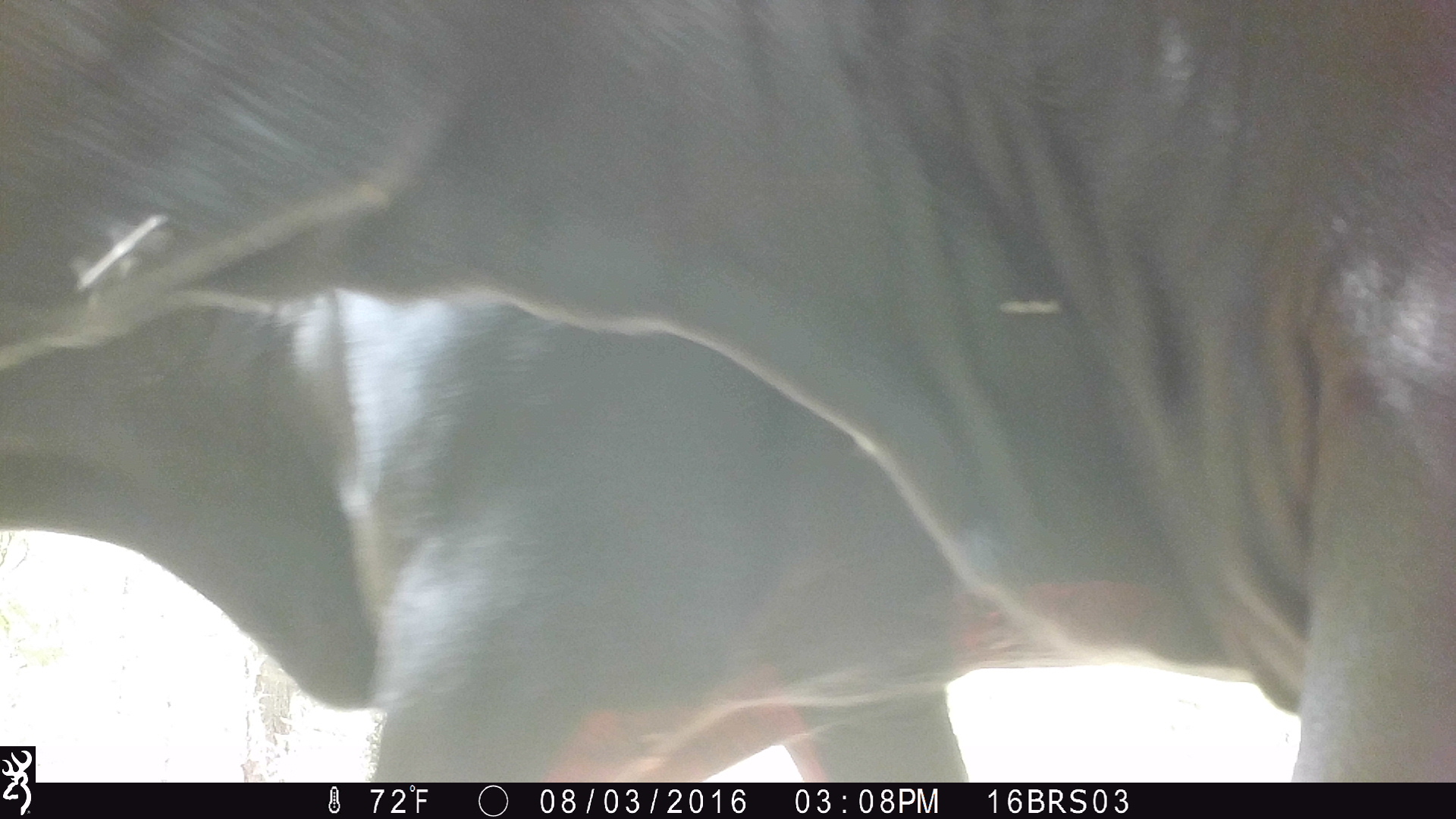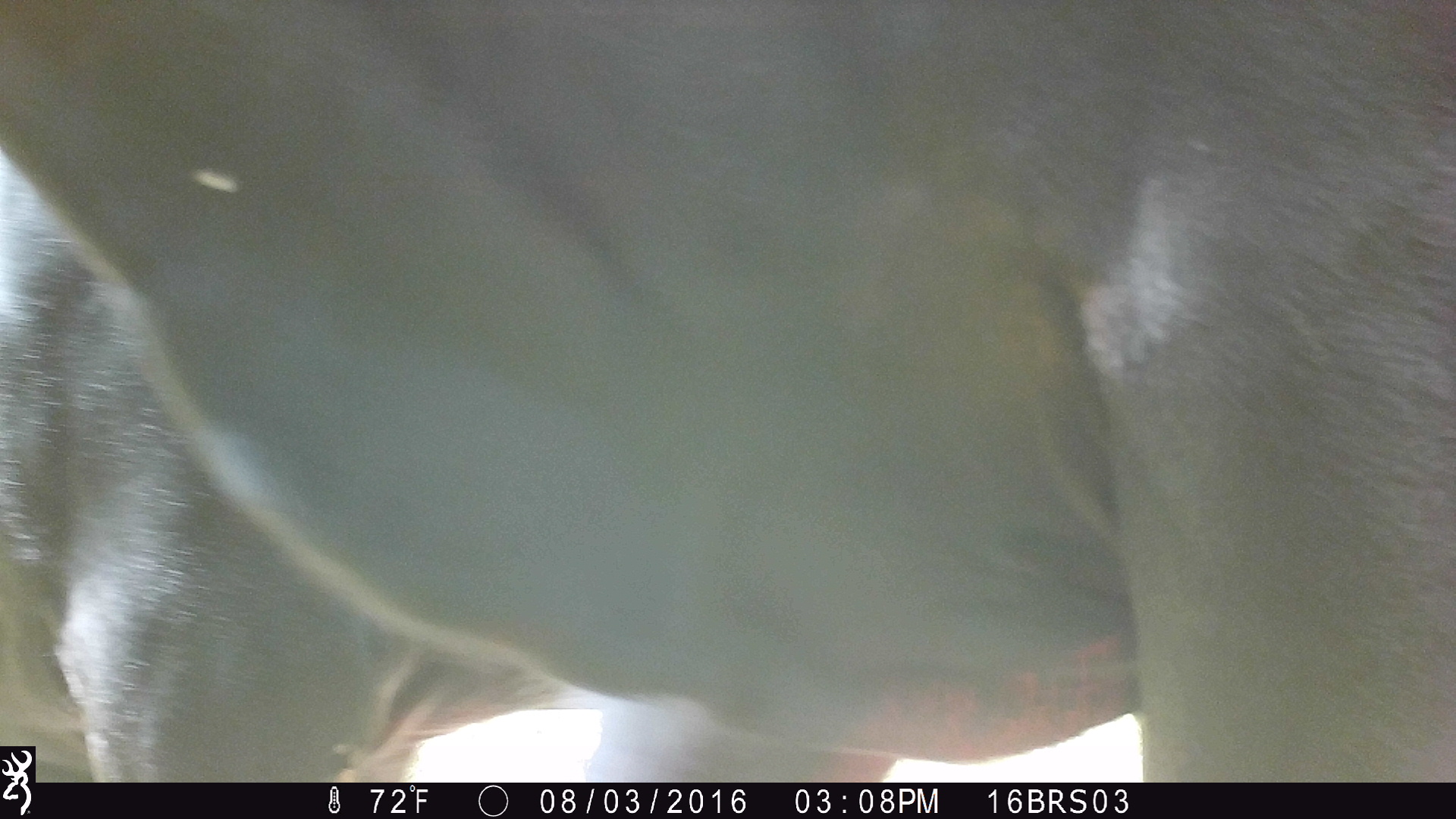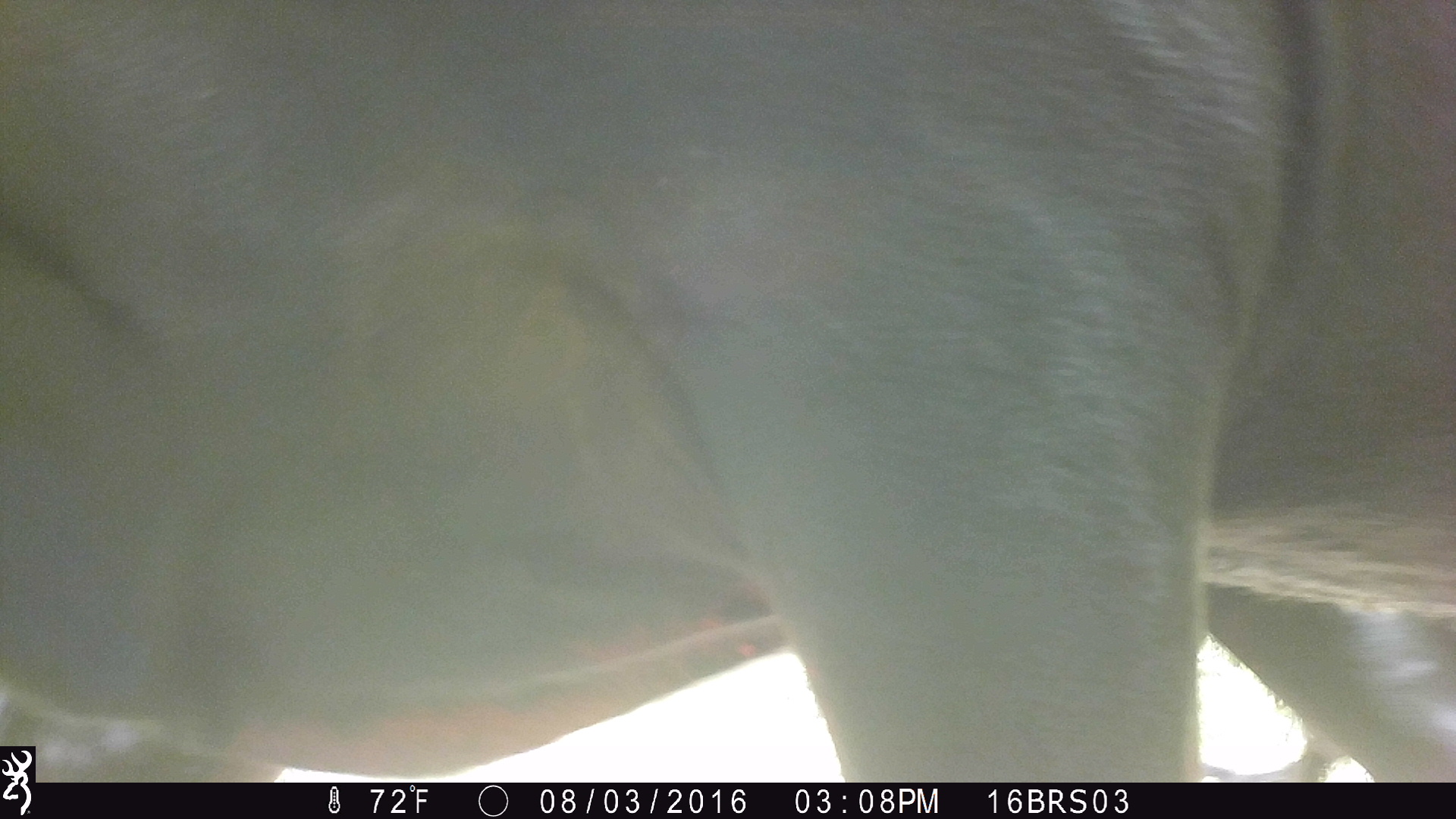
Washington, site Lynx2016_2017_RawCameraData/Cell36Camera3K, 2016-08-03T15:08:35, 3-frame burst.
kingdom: Animalia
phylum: Chordata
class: Mammalia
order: Artiodactyla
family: Bovidae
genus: Bos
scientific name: Bos taurus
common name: domestic cattle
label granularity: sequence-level